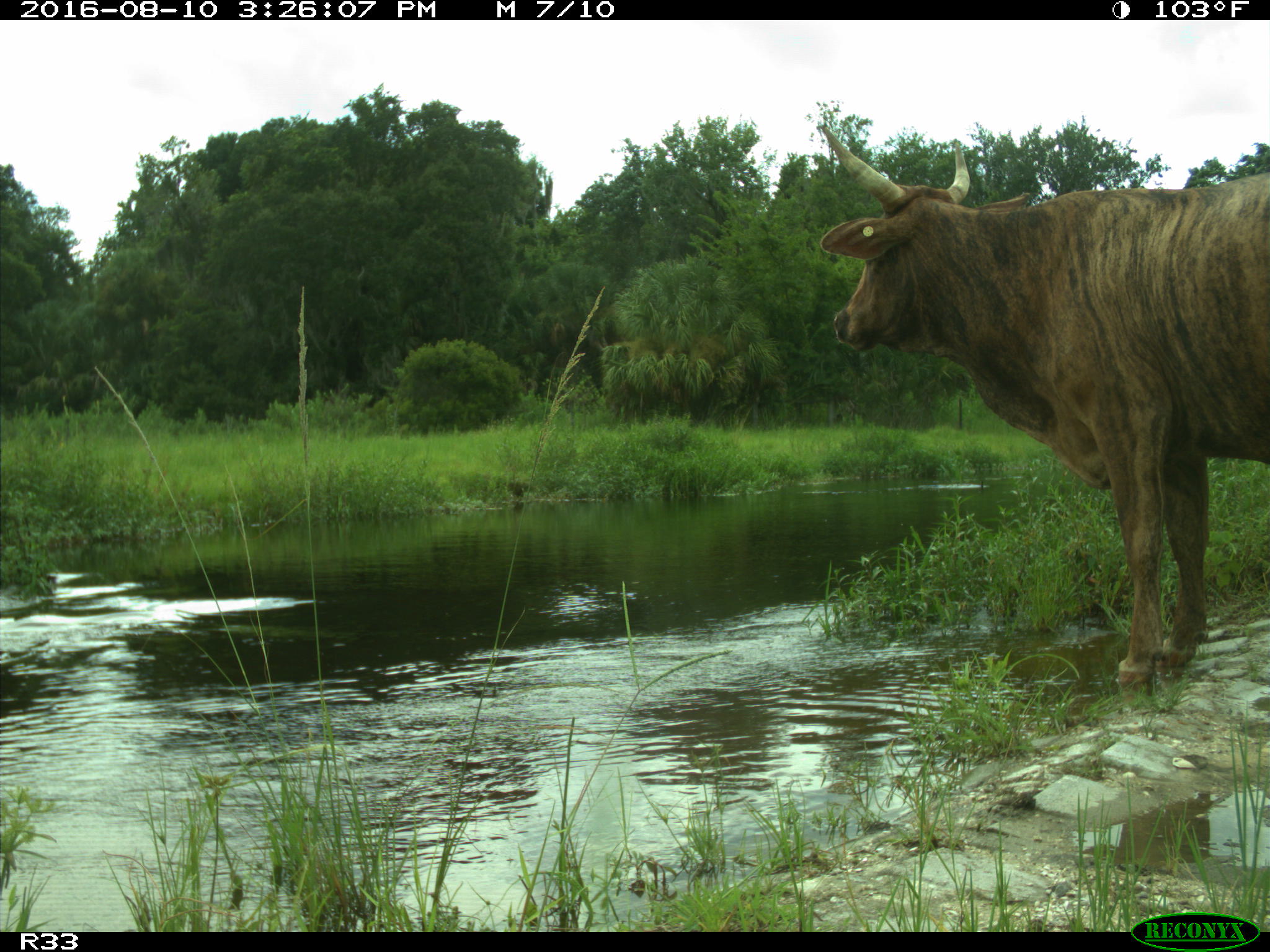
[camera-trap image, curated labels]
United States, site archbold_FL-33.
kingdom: Animalia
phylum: Chordata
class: Mammalia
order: Artiodactyla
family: Bovidae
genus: Bos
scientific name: Bos taurus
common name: domestic cow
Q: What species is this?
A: Bos taurus (domestic cow).